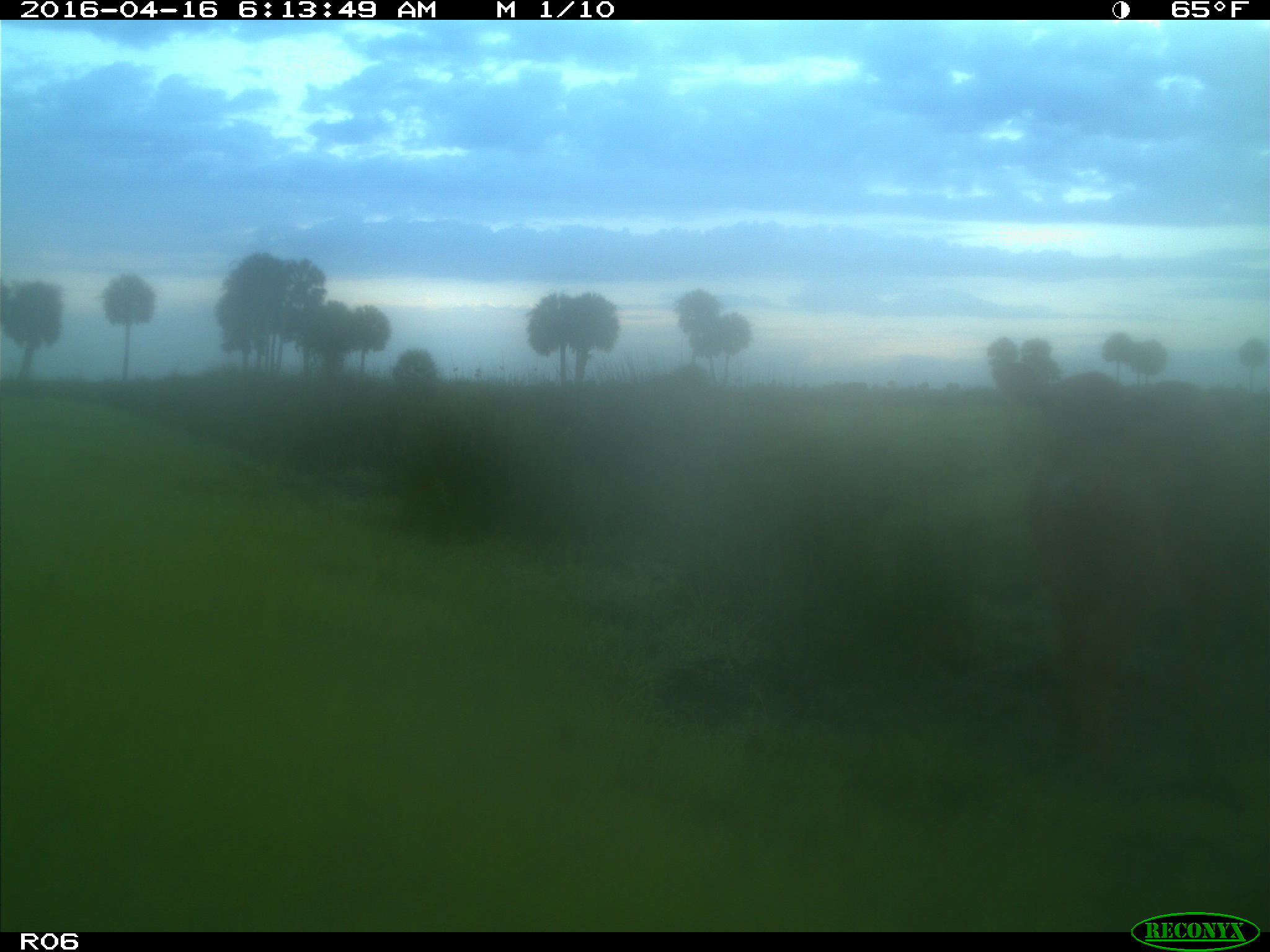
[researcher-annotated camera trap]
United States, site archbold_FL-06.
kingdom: Animalia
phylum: Chordata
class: Mammalia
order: Artiodactyla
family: Bovidae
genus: Bos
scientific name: Bos taurus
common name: domestic cow